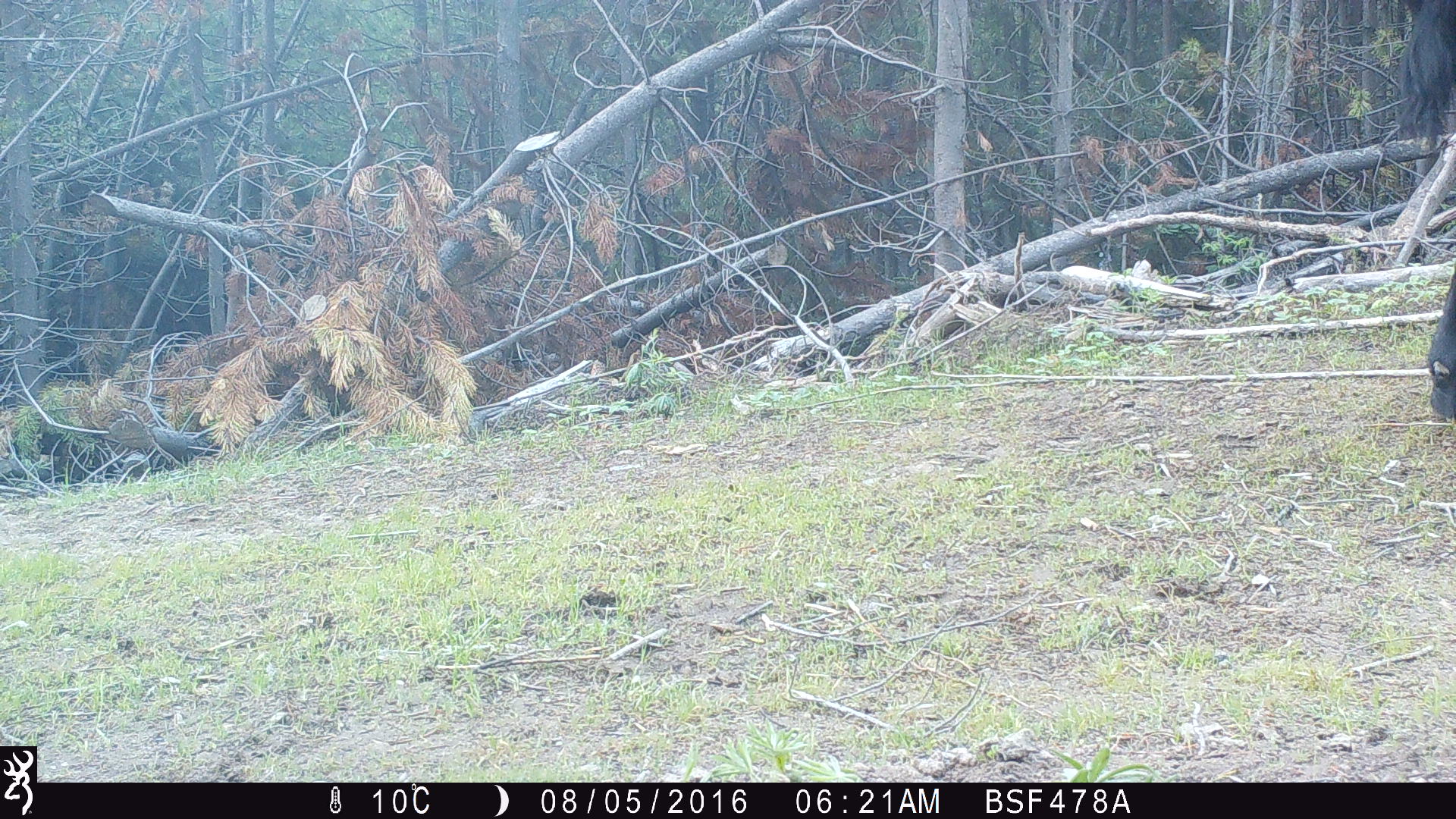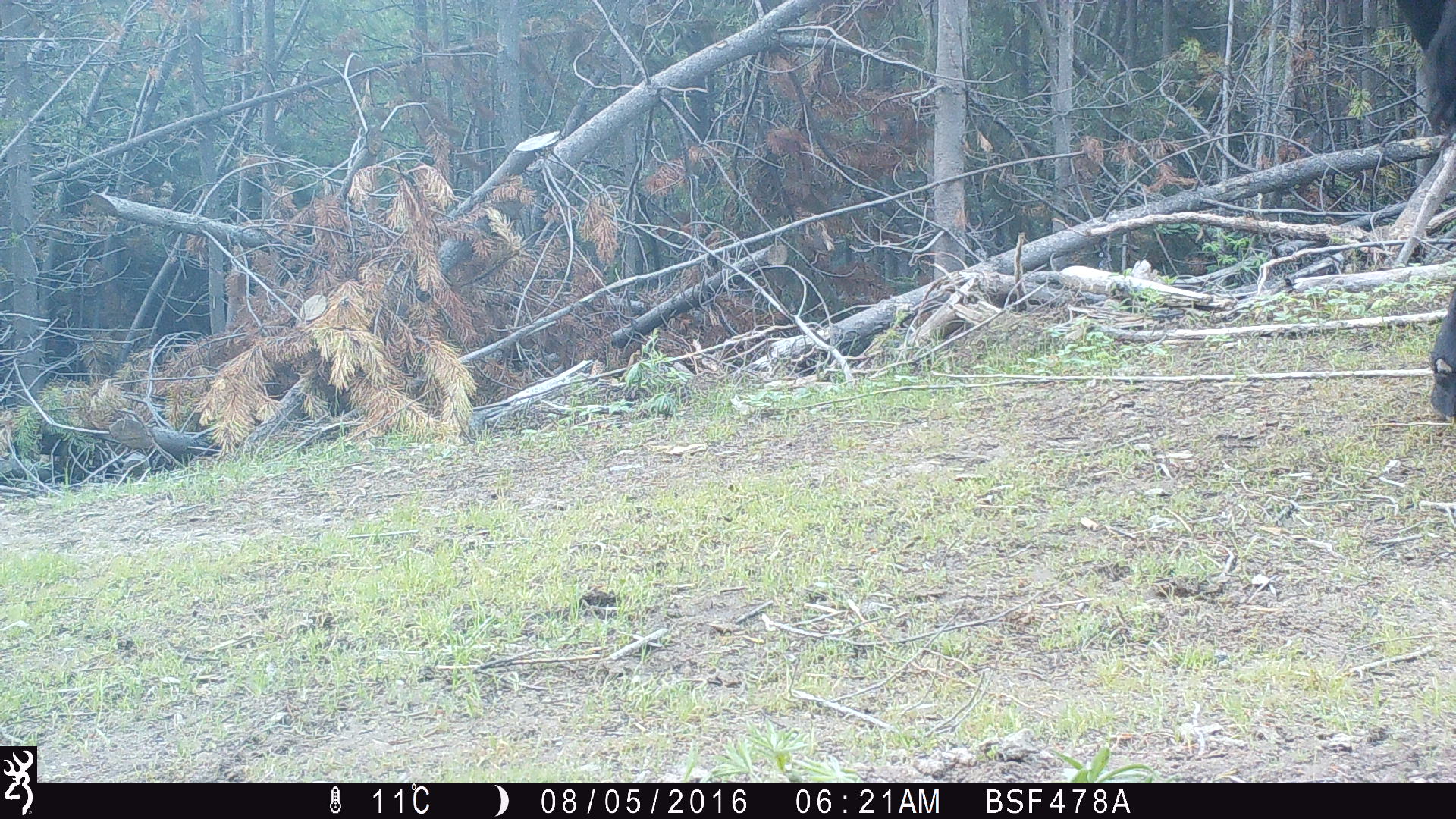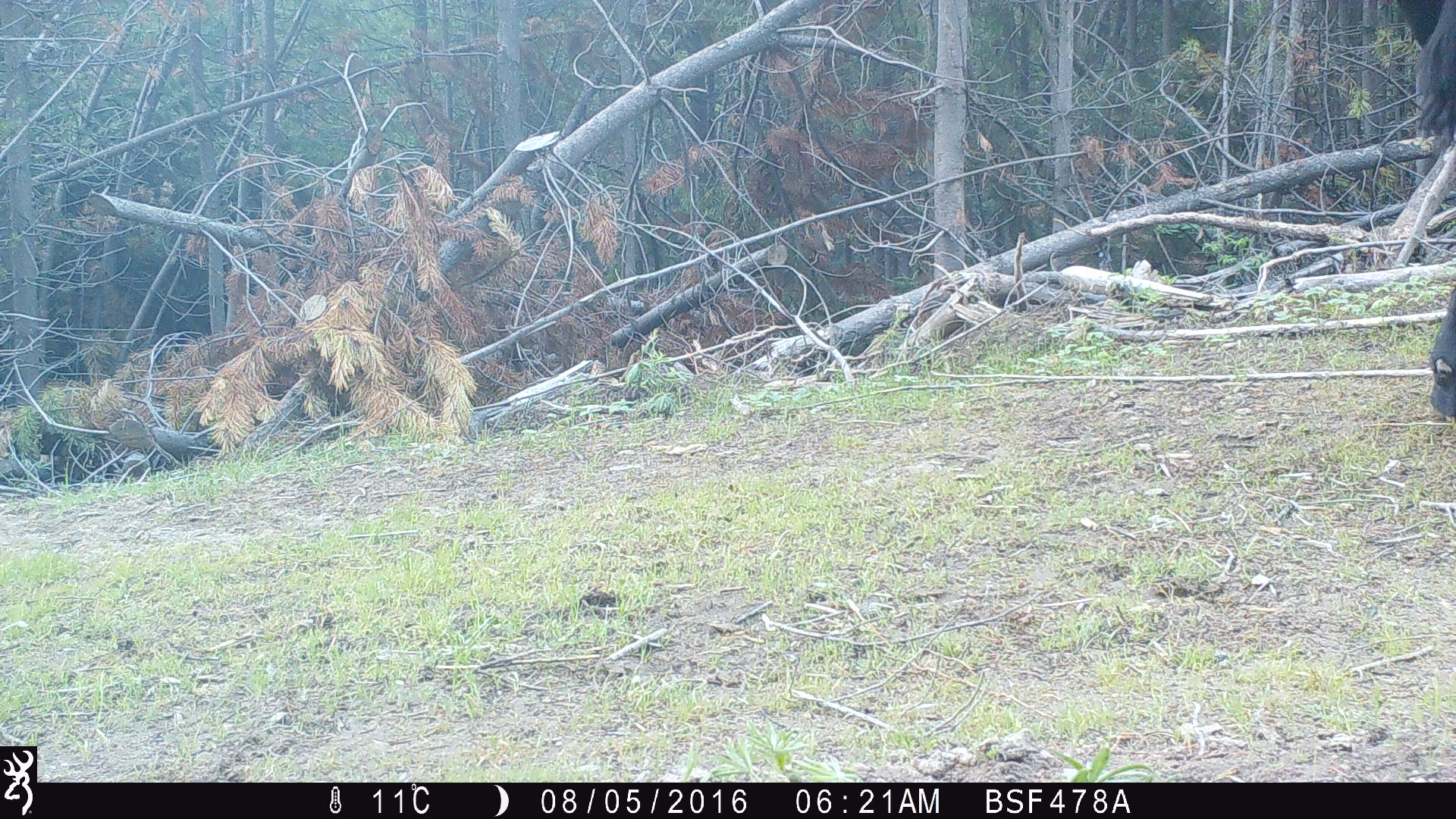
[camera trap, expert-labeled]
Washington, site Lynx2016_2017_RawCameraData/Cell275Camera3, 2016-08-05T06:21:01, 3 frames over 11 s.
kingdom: Animalia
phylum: Chordata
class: Mammalia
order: Artiodactyla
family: Bovidae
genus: Bos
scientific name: Bos taurus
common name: domestic cattle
Domestic cattle (Bos taurus). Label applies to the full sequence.